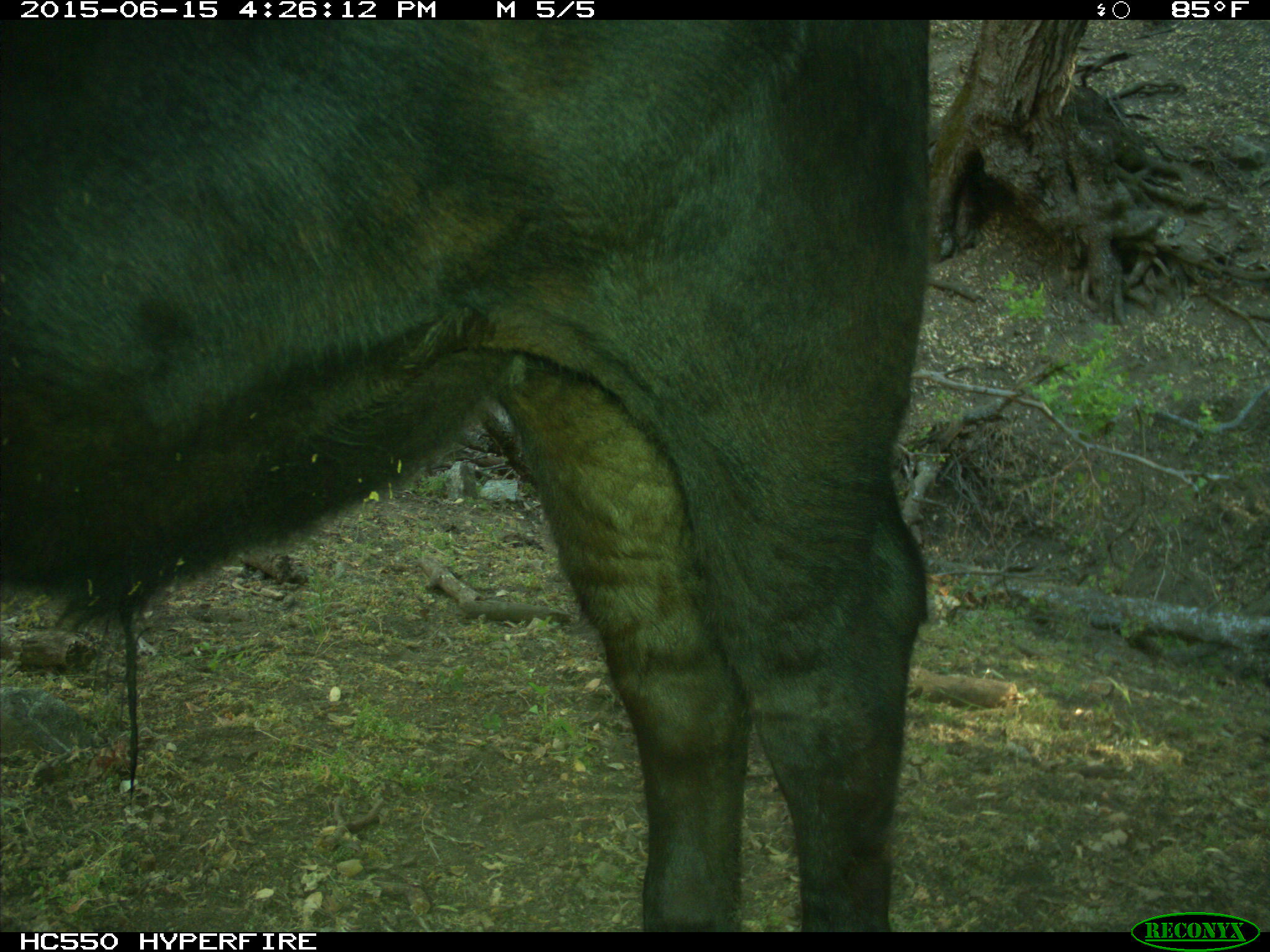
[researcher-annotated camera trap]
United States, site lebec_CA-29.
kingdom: Animalia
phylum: Chordata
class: Mammalia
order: Artiodactyla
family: Bovidae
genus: Bos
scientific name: Bos taurus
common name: domestic cow